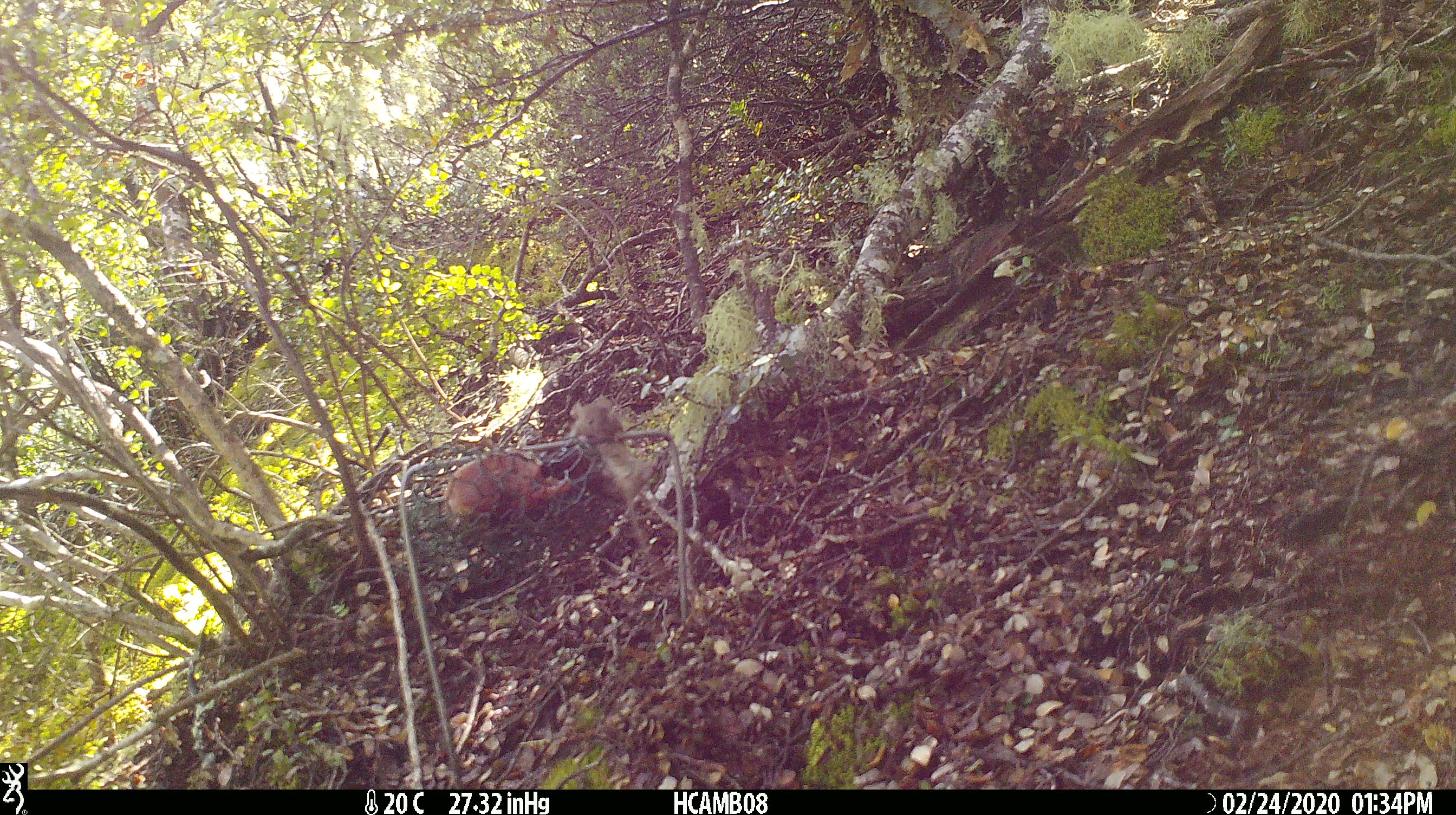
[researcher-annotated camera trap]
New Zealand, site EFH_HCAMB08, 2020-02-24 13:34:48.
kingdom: Animalia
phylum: Chordata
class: Mammalia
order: Rodentia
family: Muridae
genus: Mus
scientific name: Mus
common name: mouse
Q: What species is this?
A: Mouse (Mus).